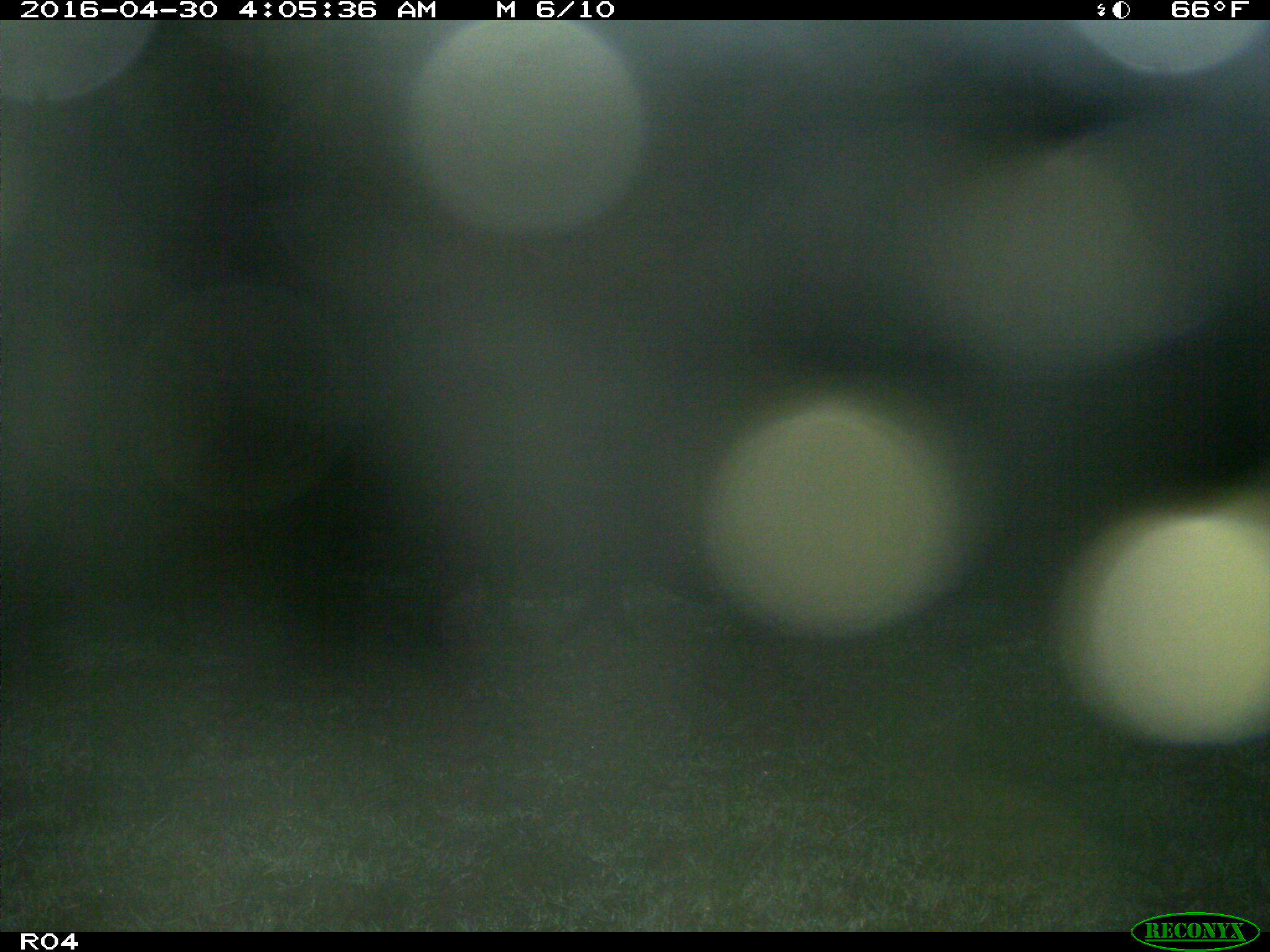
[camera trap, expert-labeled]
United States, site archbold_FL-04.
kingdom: Animalia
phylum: Chordata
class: Mammalia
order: Artiodactyla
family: Suidae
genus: Sus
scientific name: Sus scrofa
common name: wild boar